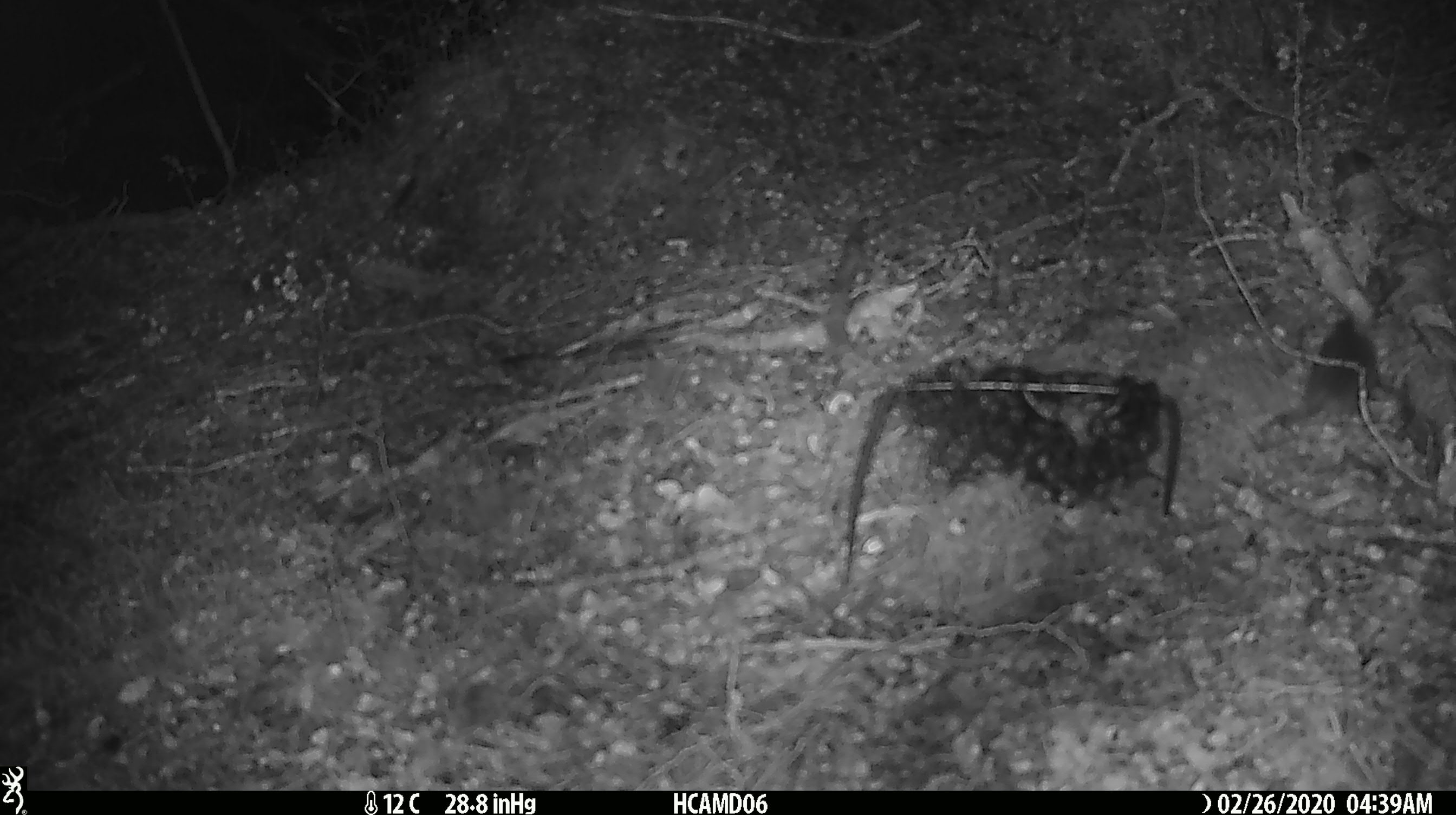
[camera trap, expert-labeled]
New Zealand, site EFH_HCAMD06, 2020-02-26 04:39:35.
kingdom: Animalia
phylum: Chordata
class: Mammalia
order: Rodentia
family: Muridae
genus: Mus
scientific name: Mus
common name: mouse